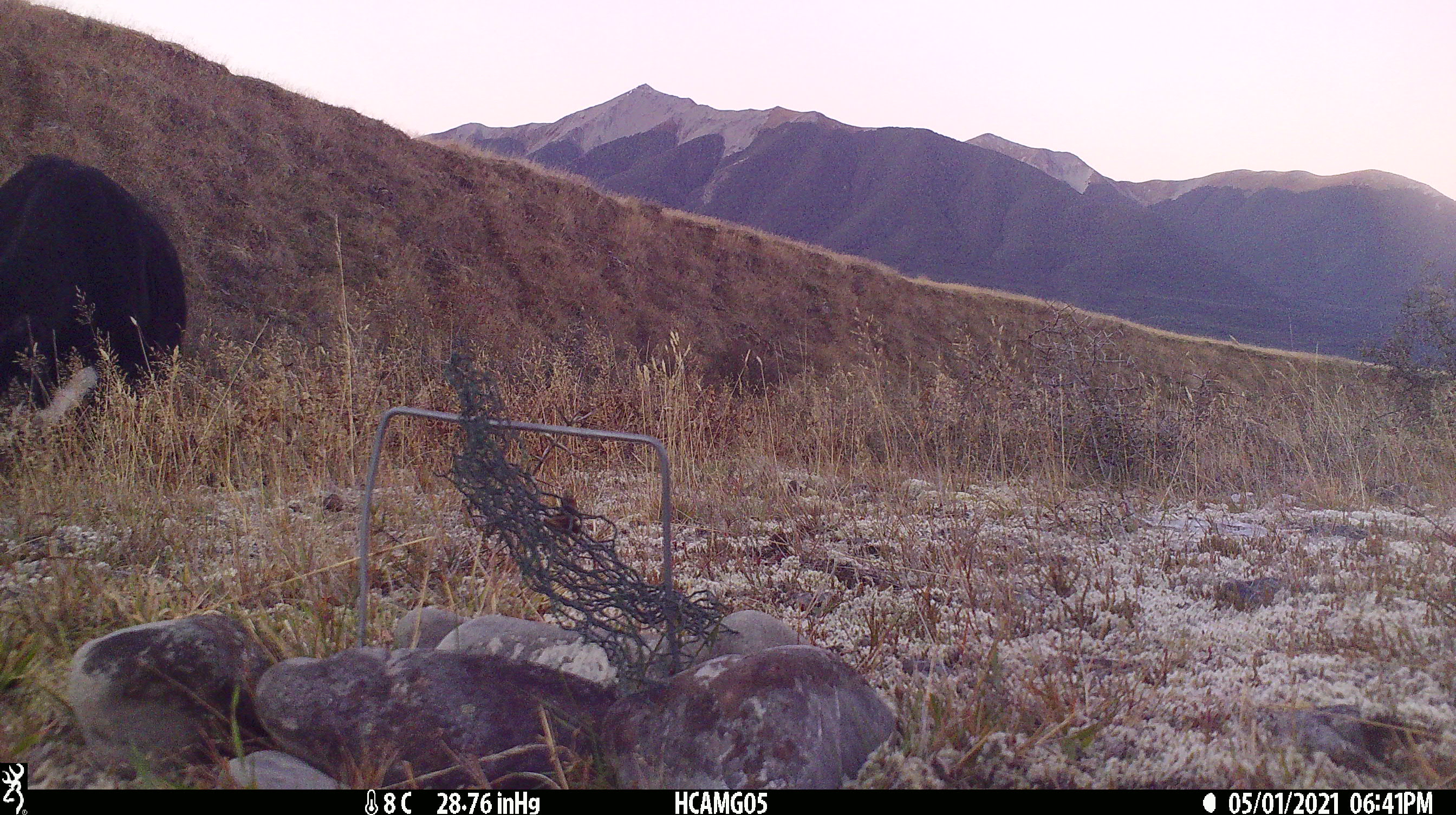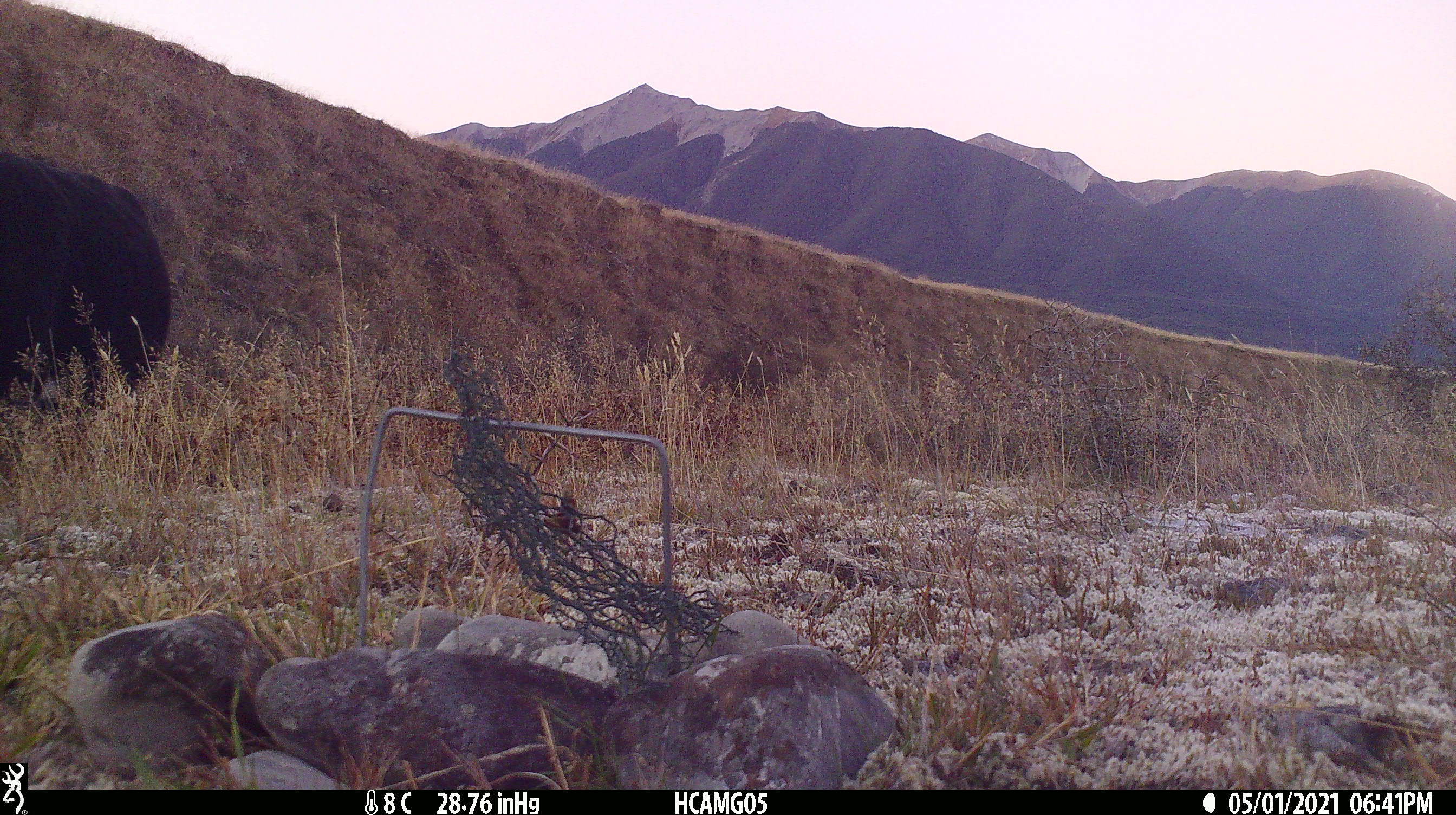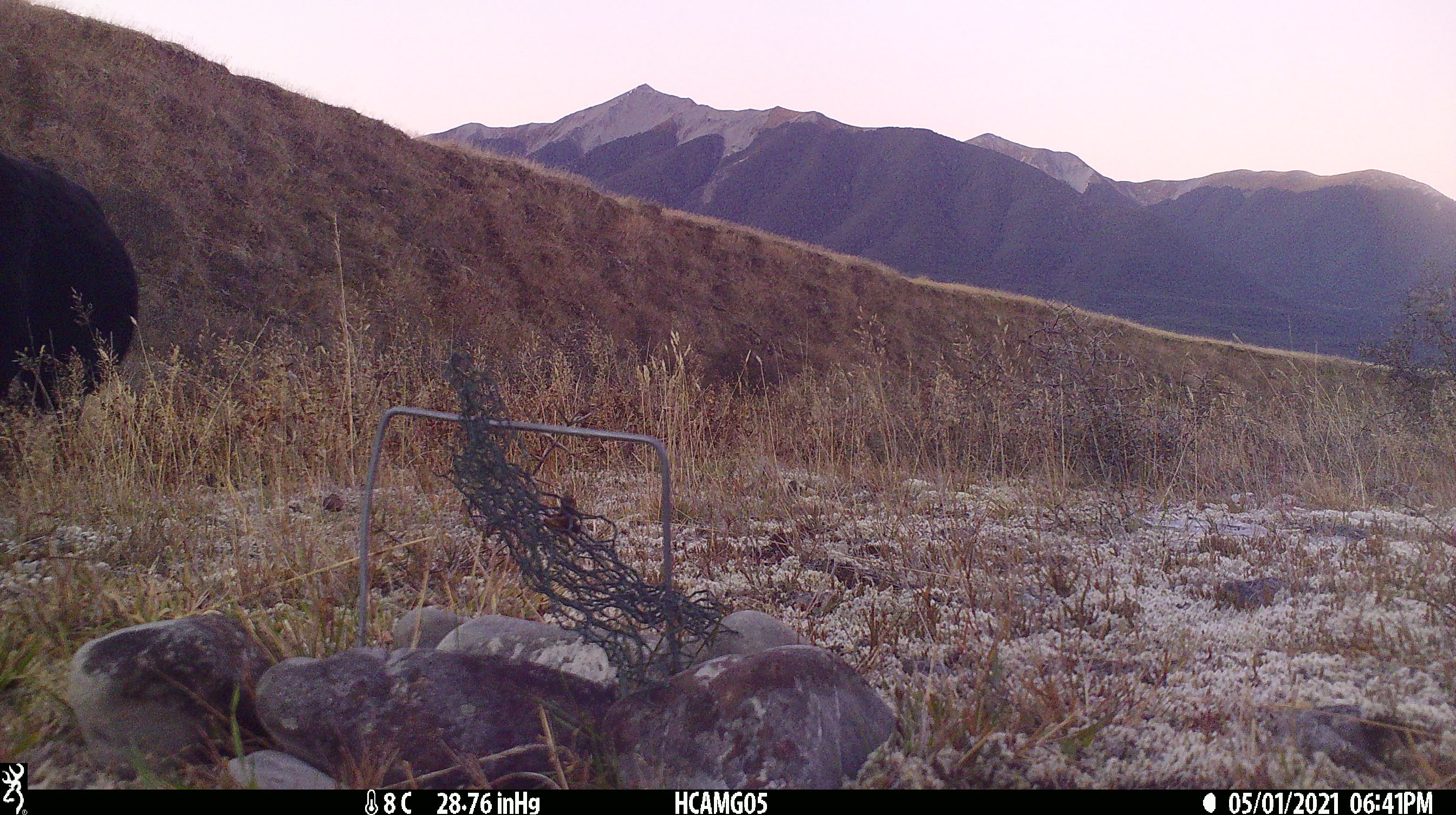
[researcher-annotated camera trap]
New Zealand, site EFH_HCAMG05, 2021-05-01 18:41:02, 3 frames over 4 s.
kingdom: Animalia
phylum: Chordata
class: Mammalia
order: Artiodactyla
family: Bovidae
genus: Bos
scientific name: Bos taurus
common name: domestic cow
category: cow